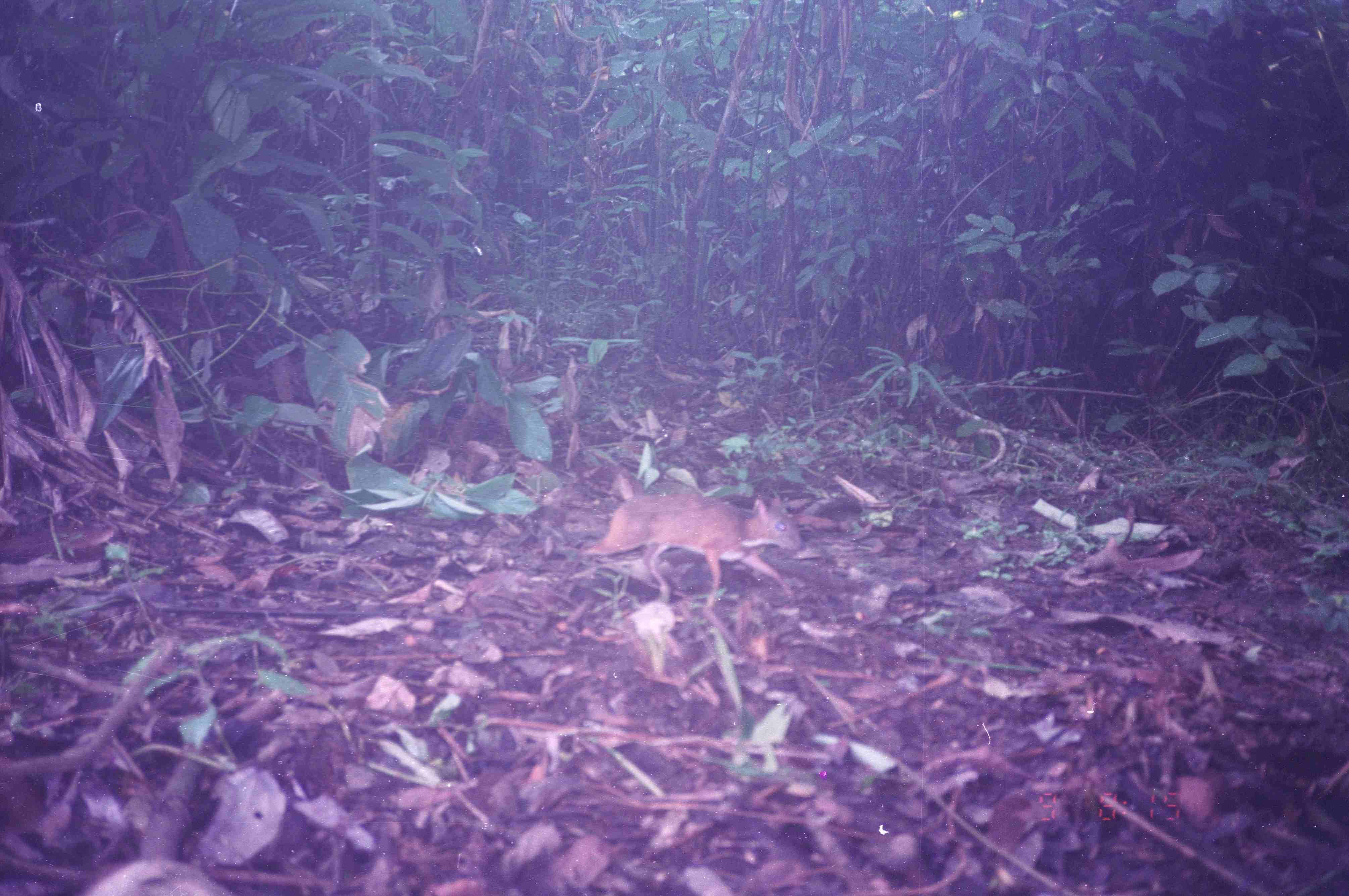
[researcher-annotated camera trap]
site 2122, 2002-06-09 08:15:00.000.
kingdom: Animalia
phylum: Chordata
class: Mammalia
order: Artiodactyla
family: Tragulidae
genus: Tragulus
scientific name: Tragulus napu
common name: greater oriental chevrotain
Tragulus napu (greater oriental chevrotain), count 1.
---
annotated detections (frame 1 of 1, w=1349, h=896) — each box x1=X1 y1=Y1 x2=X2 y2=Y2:
tragulus napu: x1=570 y1=465 x2=803 y2=613